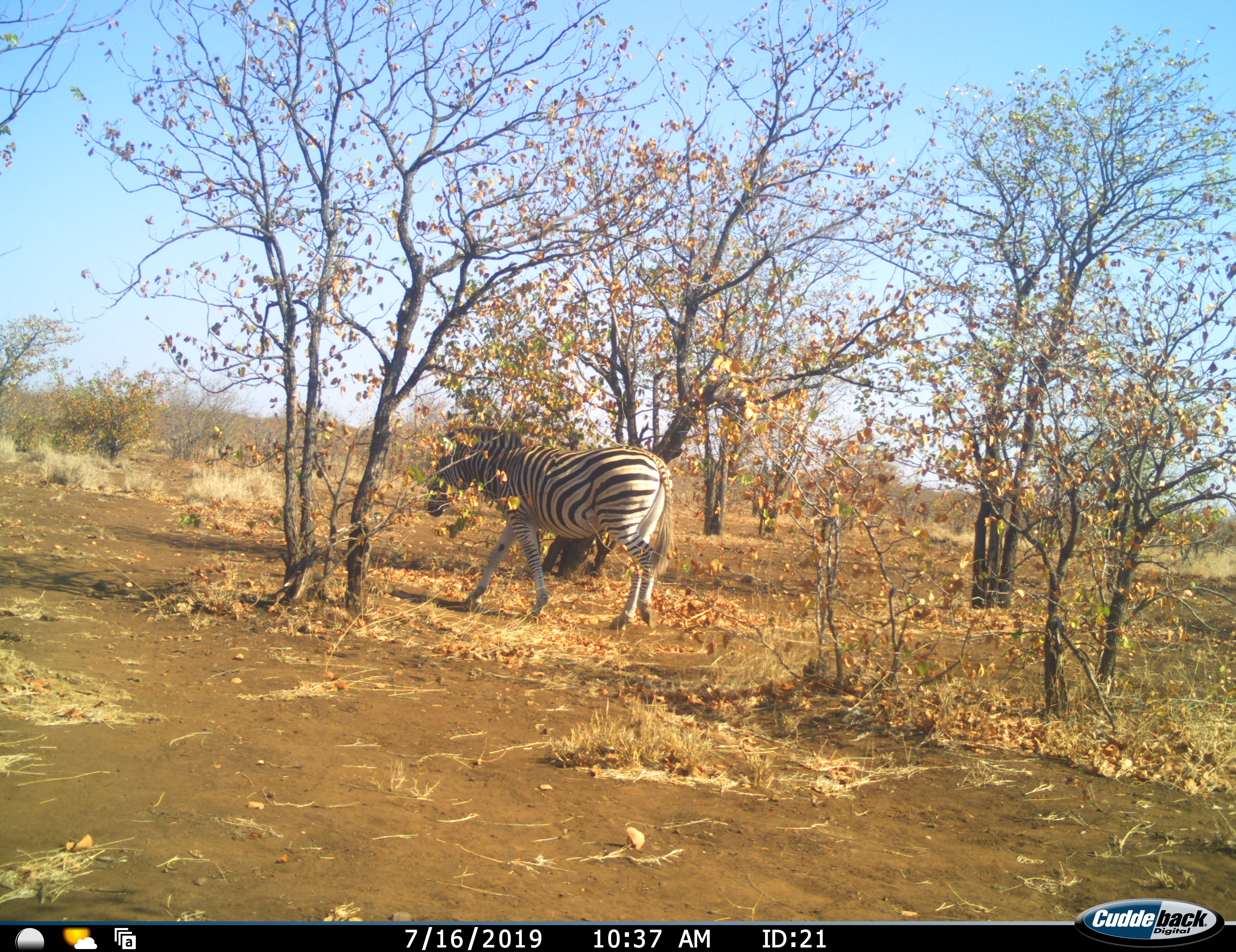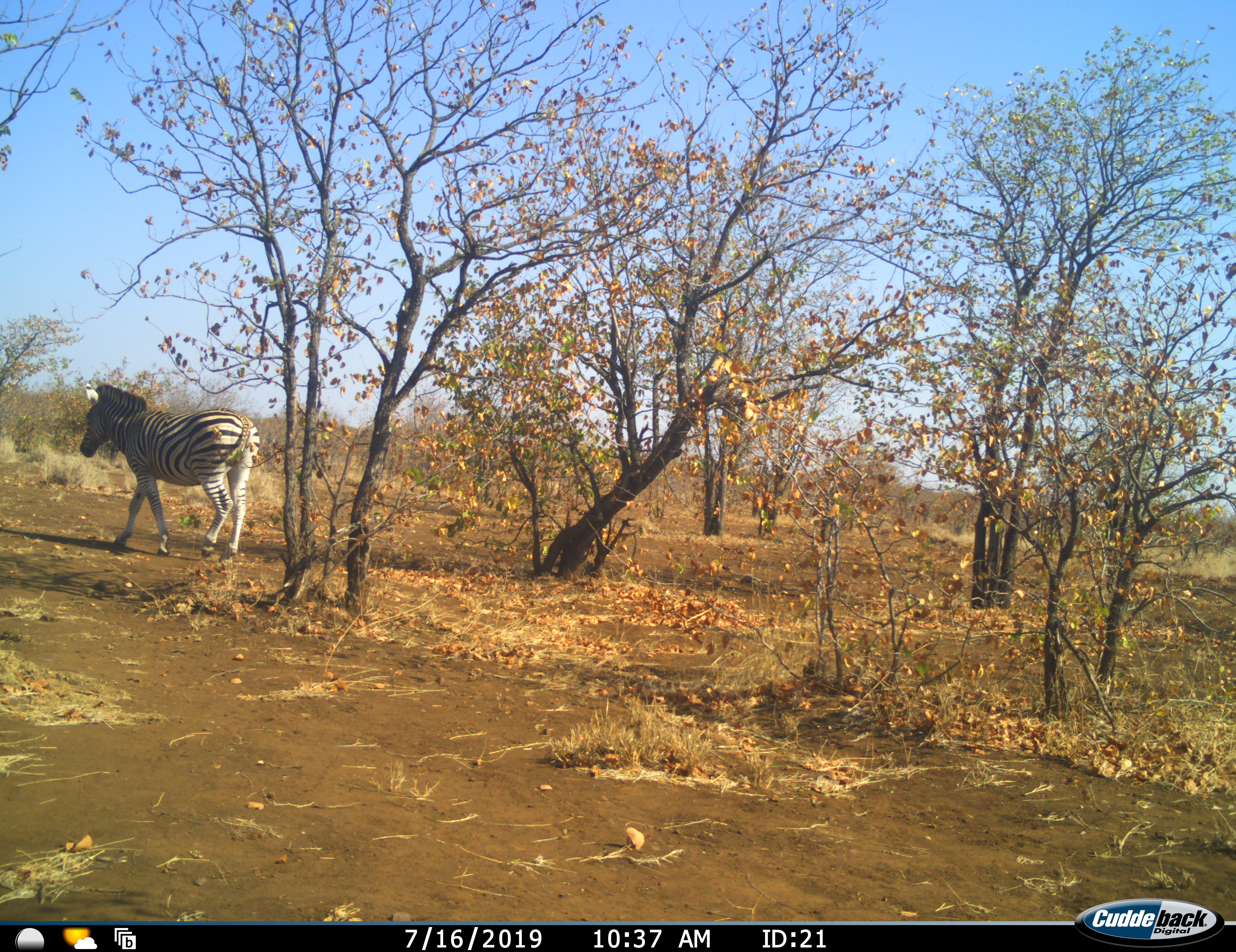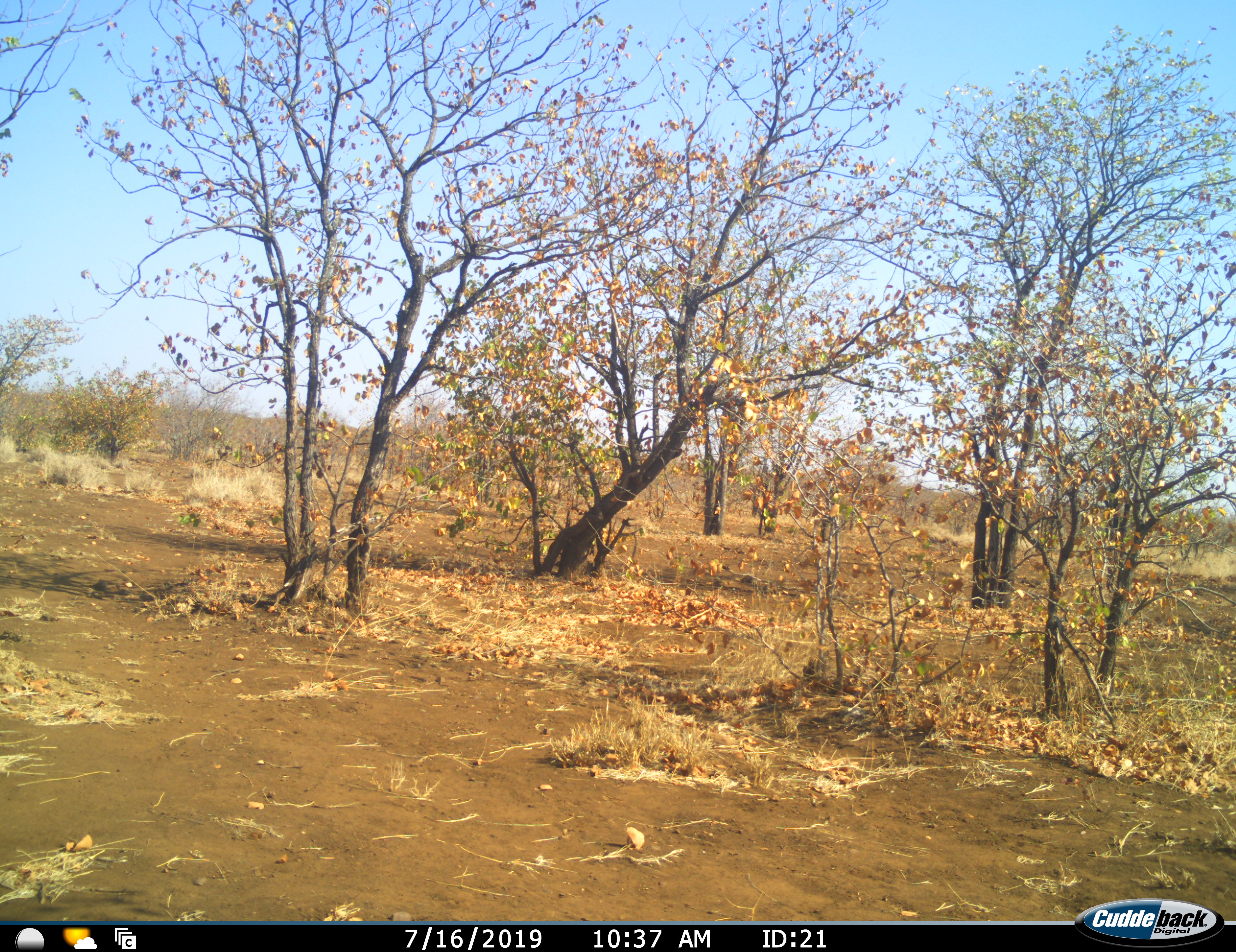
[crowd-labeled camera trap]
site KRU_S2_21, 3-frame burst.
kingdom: Animalia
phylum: Chordata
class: Mammalia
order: Perissodactyla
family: Equidae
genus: Equus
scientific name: Equus quagga burchellii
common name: burchell's zebra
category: zebraburchells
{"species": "zebraburchells (burchell's zebra) (Equus quagga burchellii)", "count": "1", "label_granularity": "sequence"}